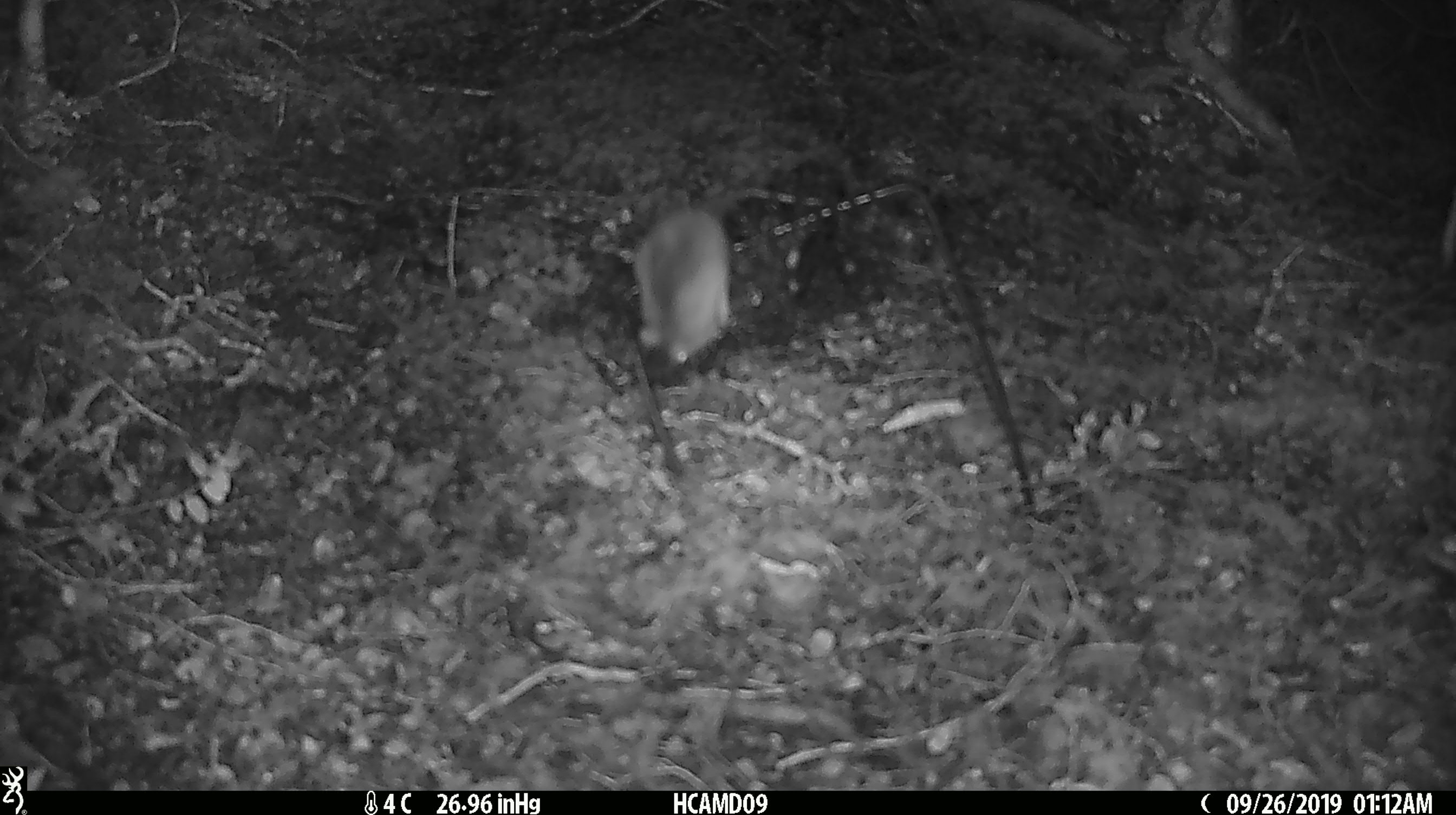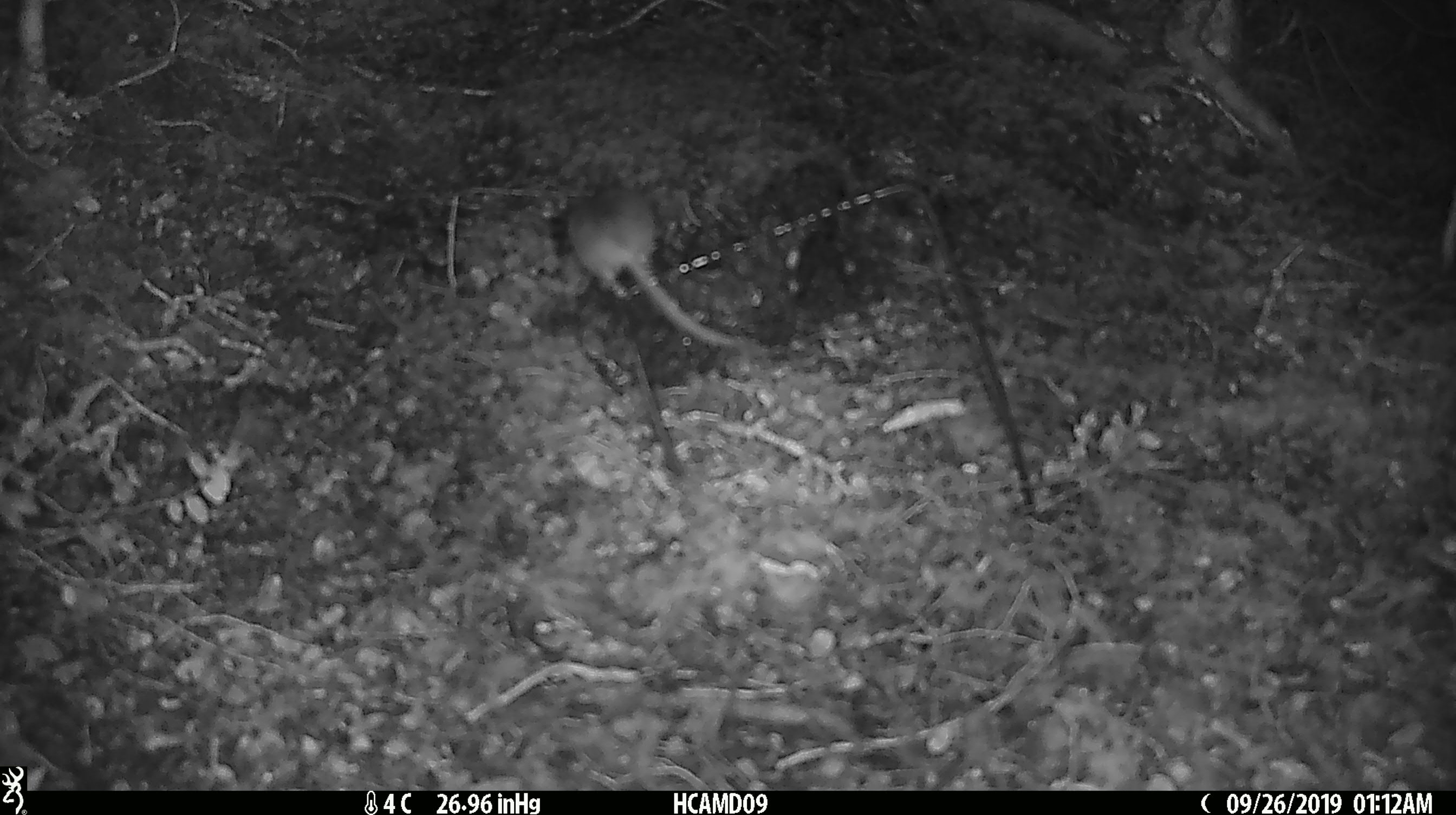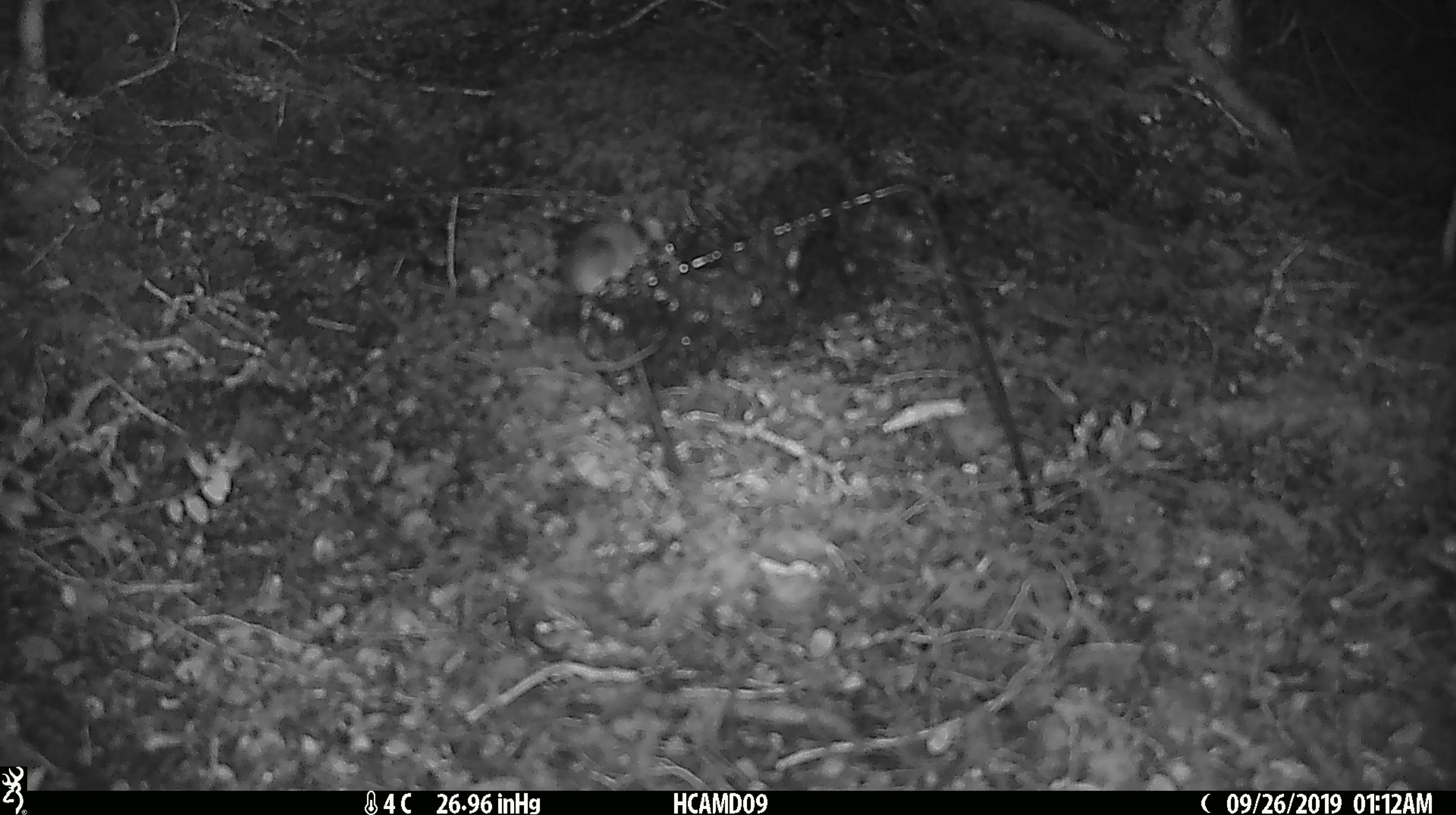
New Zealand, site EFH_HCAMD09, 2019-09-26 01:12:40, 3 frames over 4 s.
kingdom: Animalia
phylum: Chordata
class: Mammalia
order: Rodentia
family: Muridae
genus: Mus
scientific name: Mus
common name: mouse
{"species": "mouse (Mus)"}